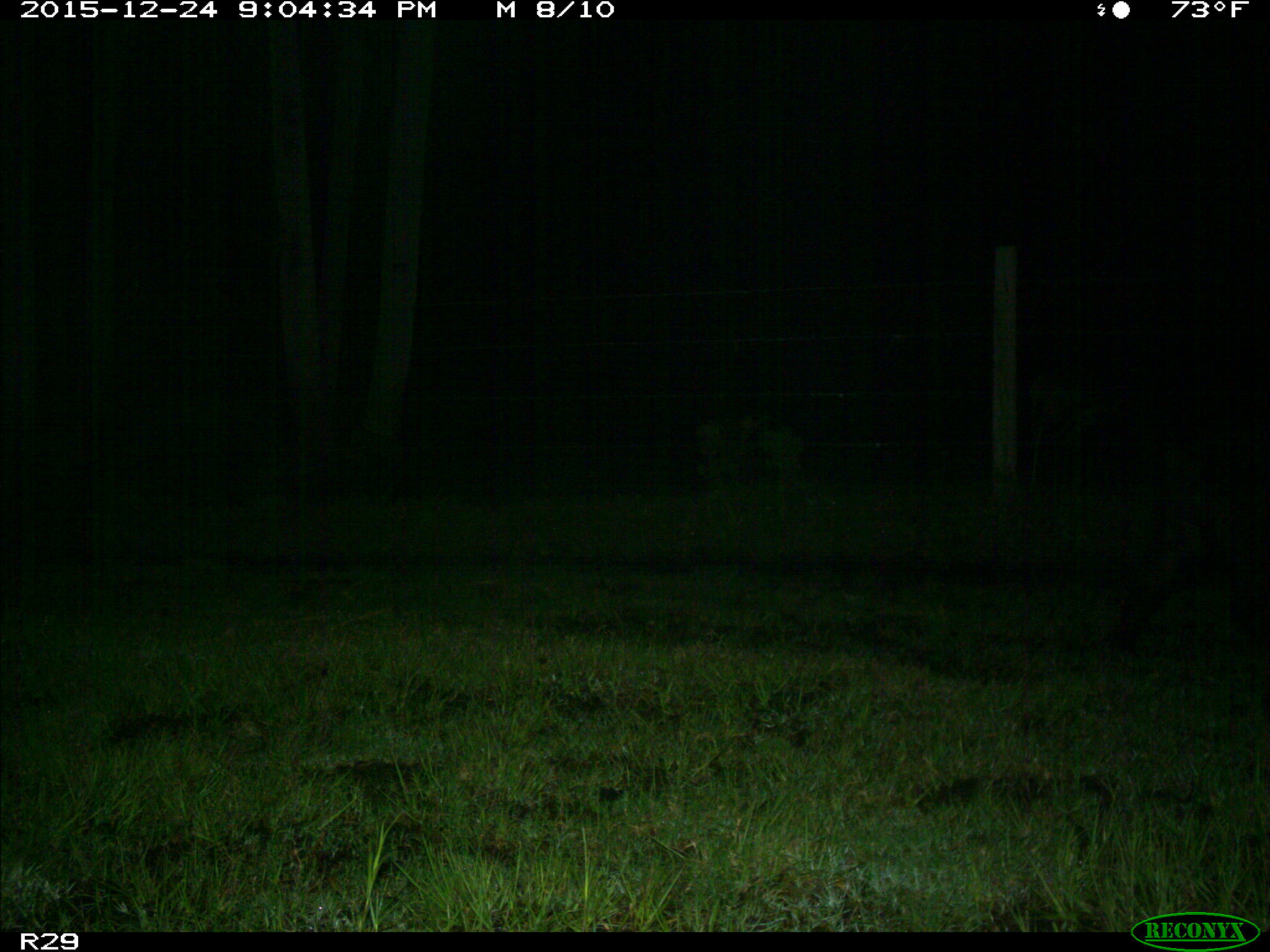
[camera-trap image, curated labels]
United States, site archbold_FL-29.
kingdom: Animalia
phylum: Chordata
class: Mammalia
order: Artiodactyla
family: Suidae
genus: Sus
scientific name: Sus scrofa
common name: wild boar